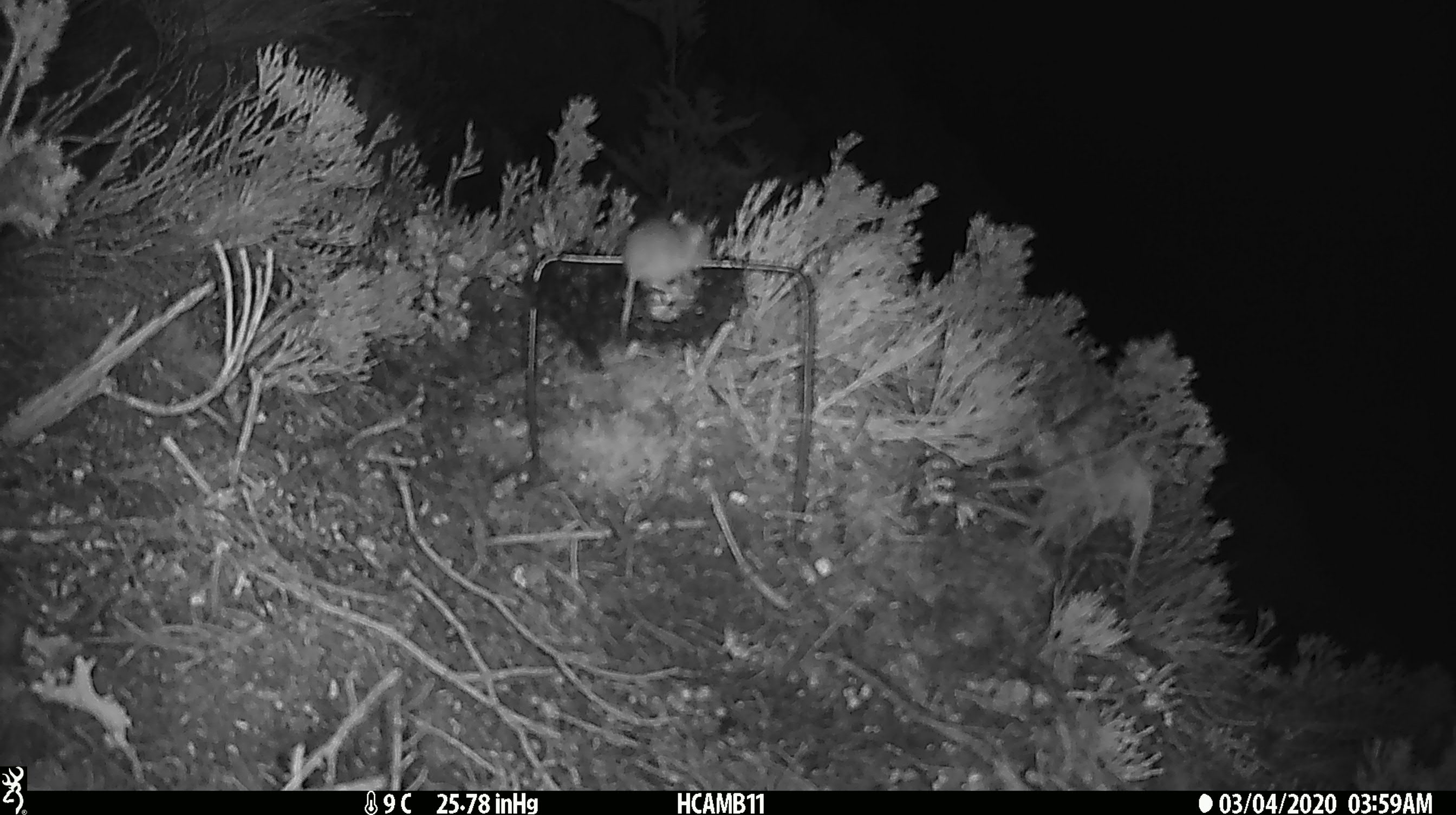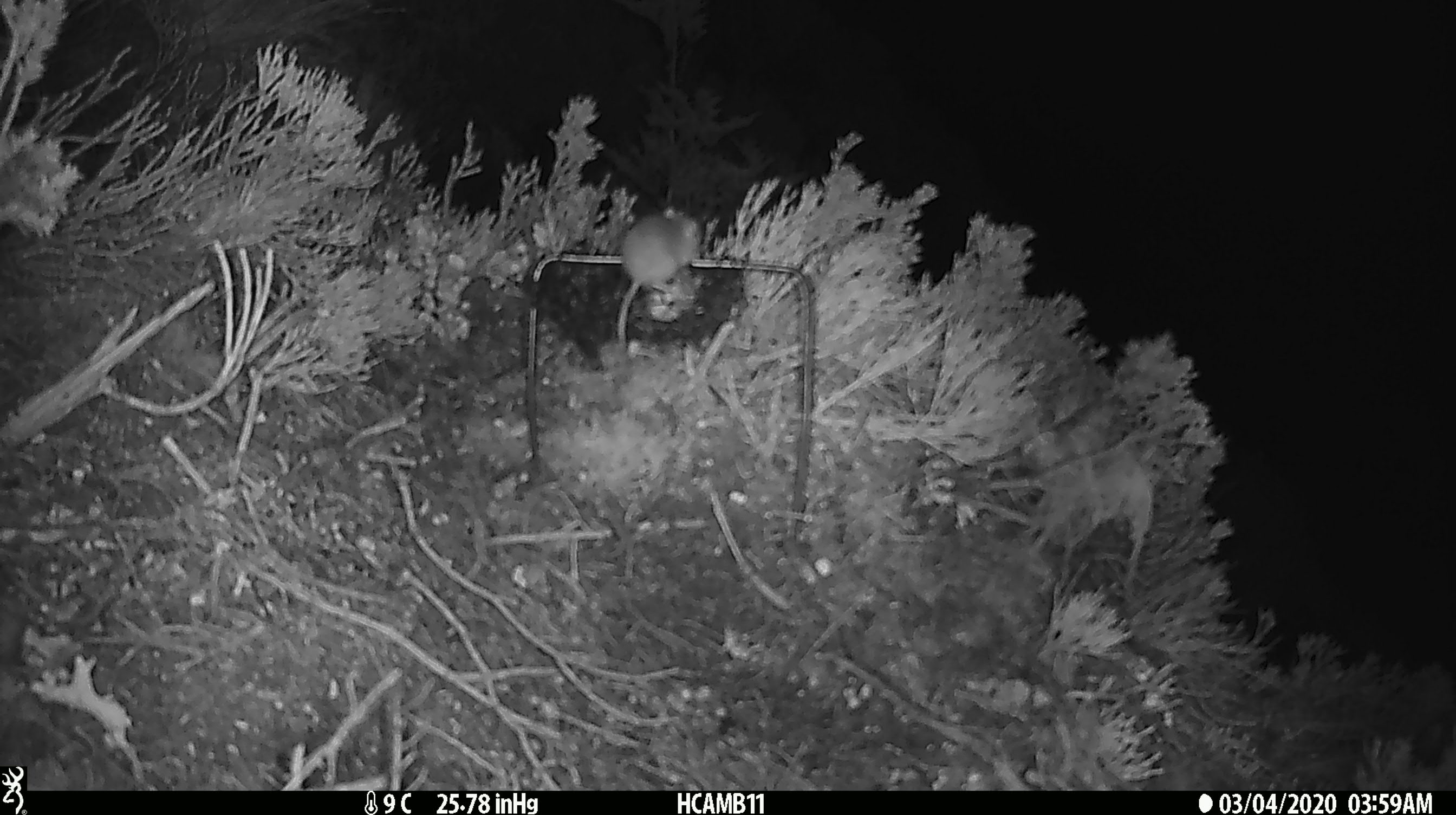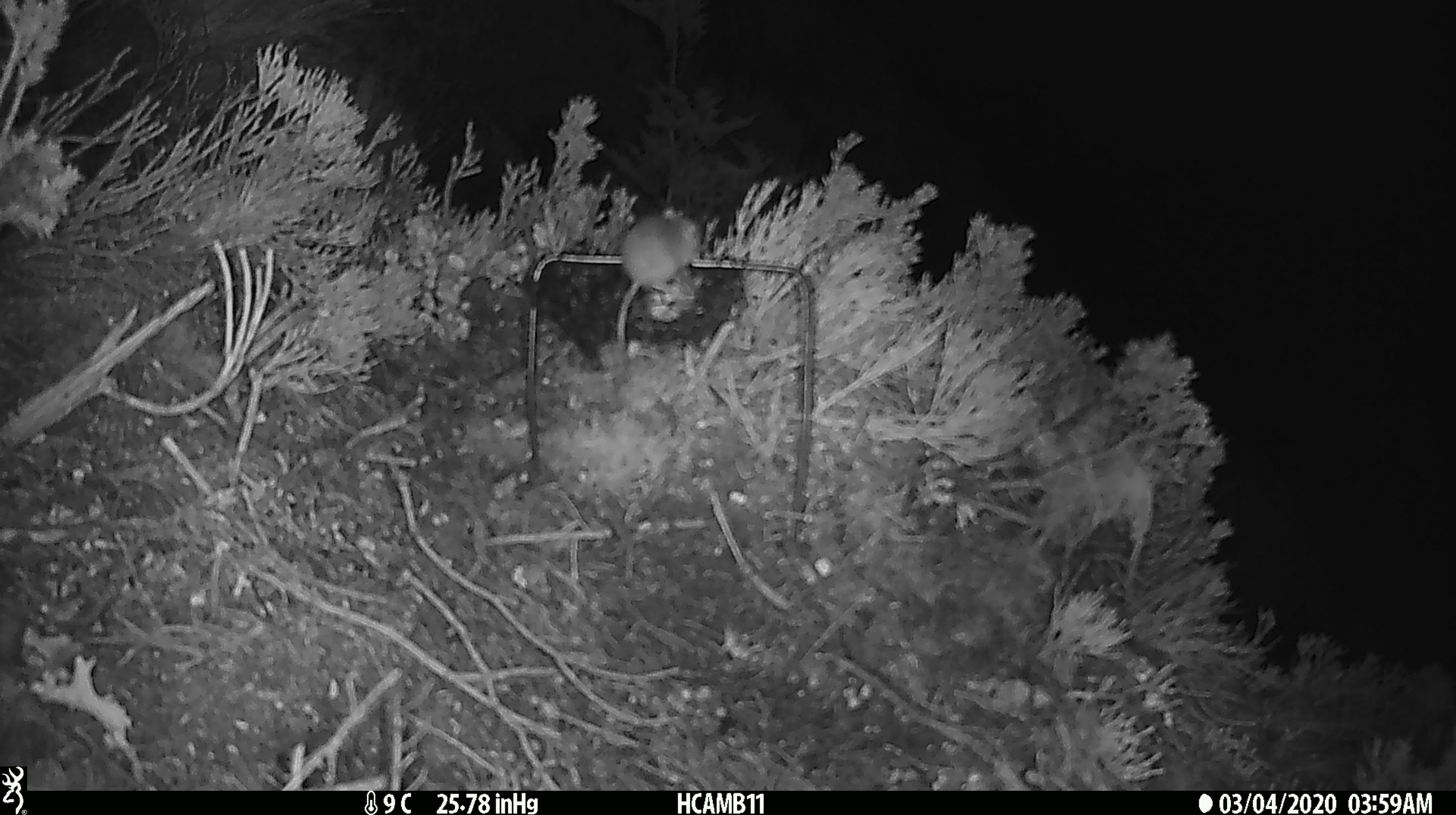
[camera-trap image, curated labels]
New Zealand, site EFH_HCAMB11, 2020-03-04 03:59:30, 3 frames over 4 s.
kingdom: Animalia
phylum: Chordata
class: Mammalia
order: Rodentia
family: Muridae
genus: Mus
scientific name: Mus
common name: mouse